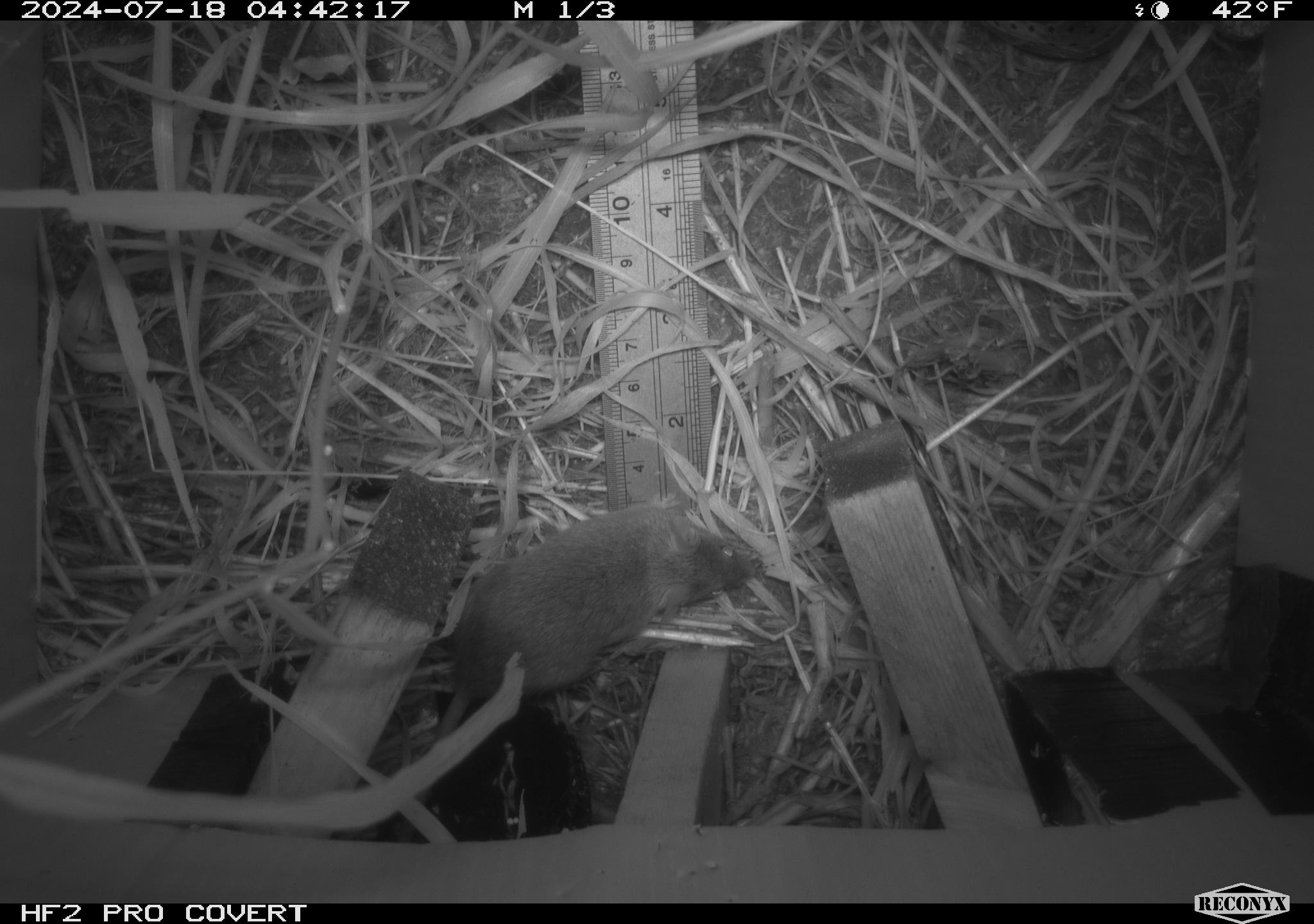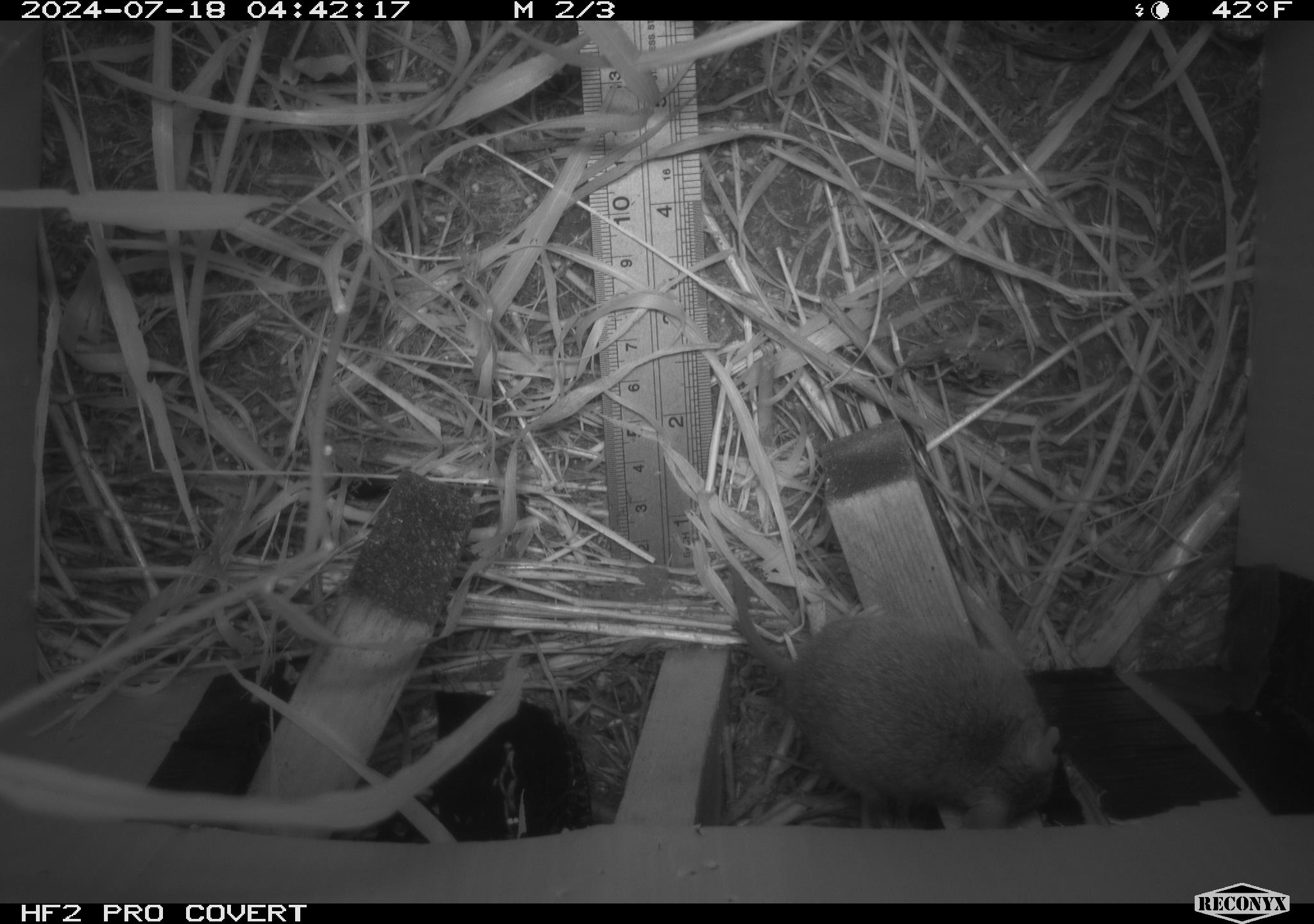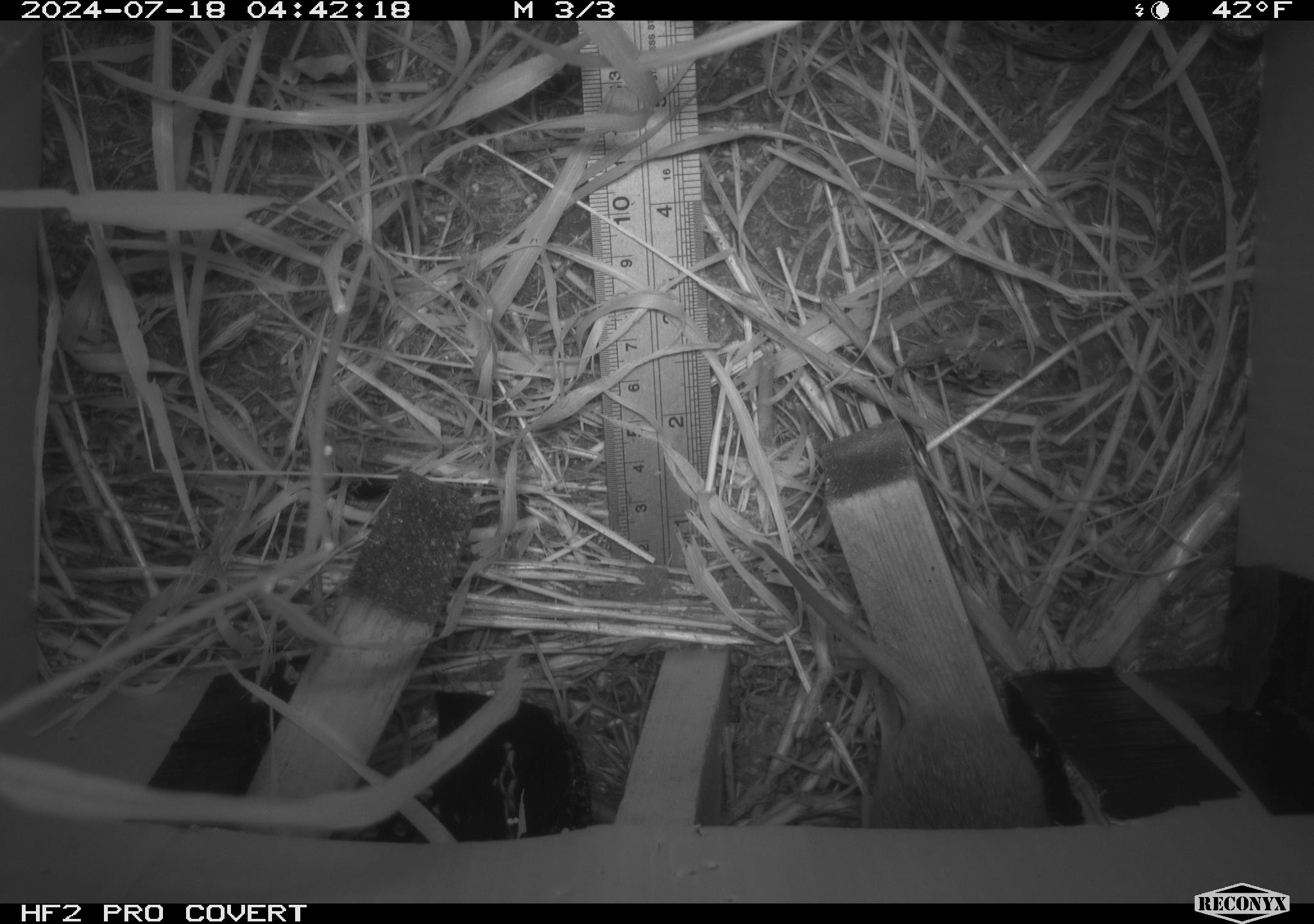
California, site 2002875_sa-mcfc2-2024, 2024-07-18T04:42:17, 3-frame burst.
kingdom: Animalia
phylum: Chordata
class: Mammalia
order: Rodentia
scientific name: Rodentia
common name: rodent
Rodent (Rodentia).